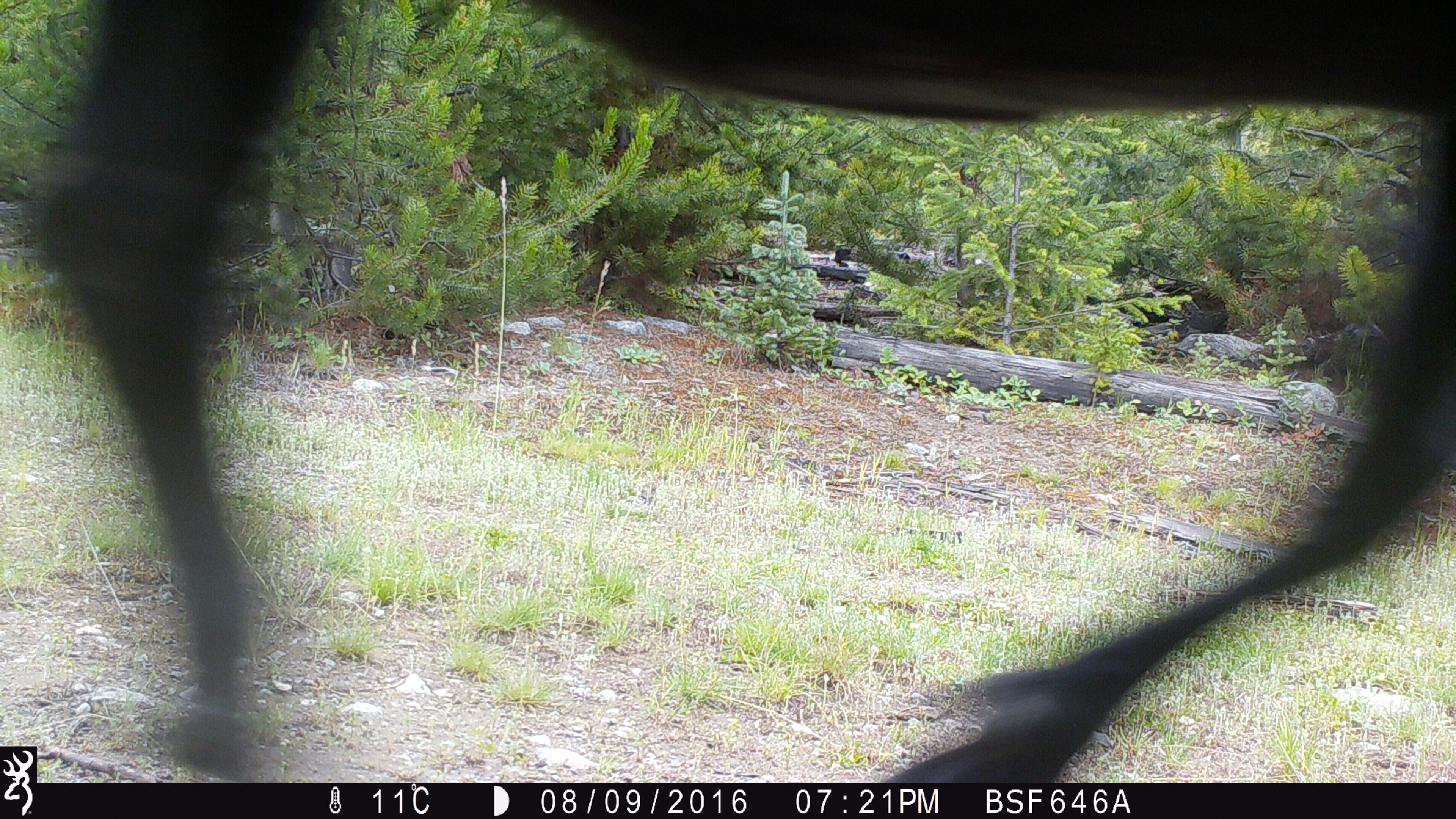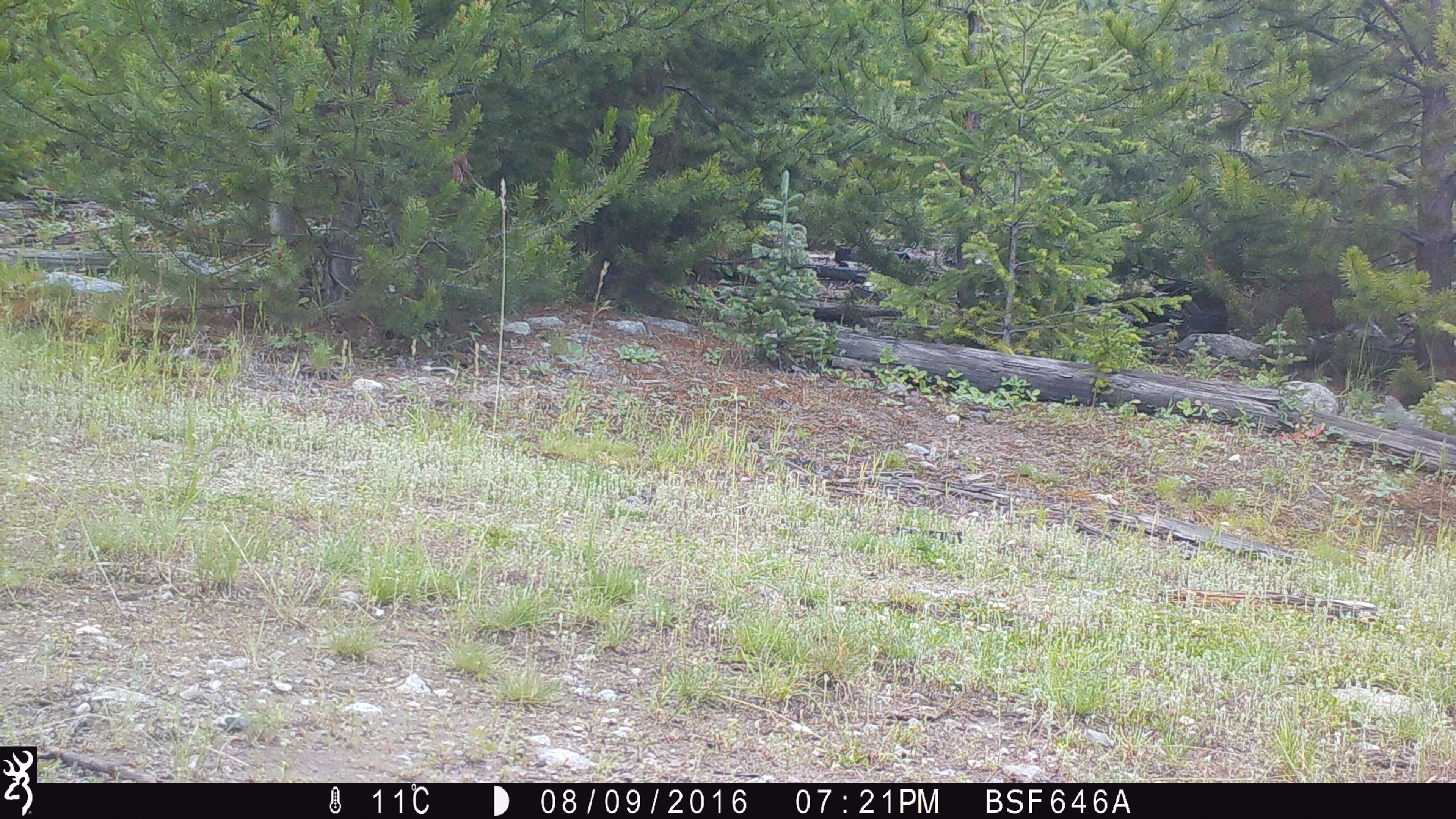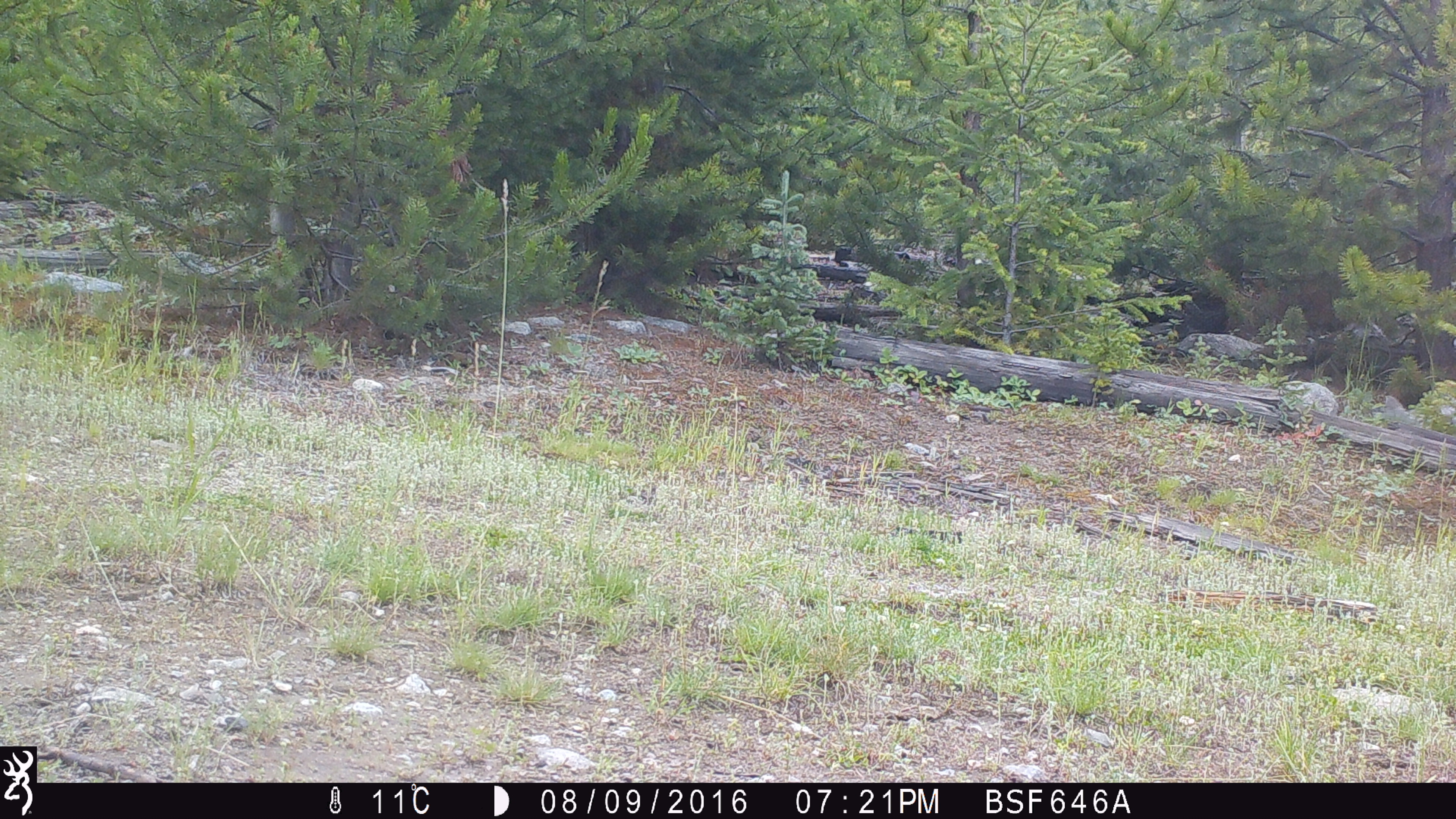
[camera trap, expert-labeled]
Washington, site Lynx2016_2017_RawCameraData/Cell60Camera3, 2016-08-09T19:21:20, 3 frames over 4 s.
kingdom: Animalia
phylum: Chordata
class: Mammalia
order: Artiodactyla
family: Bovidae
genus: Bos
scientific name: Bos taurus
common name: domestic cattle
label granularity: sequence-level